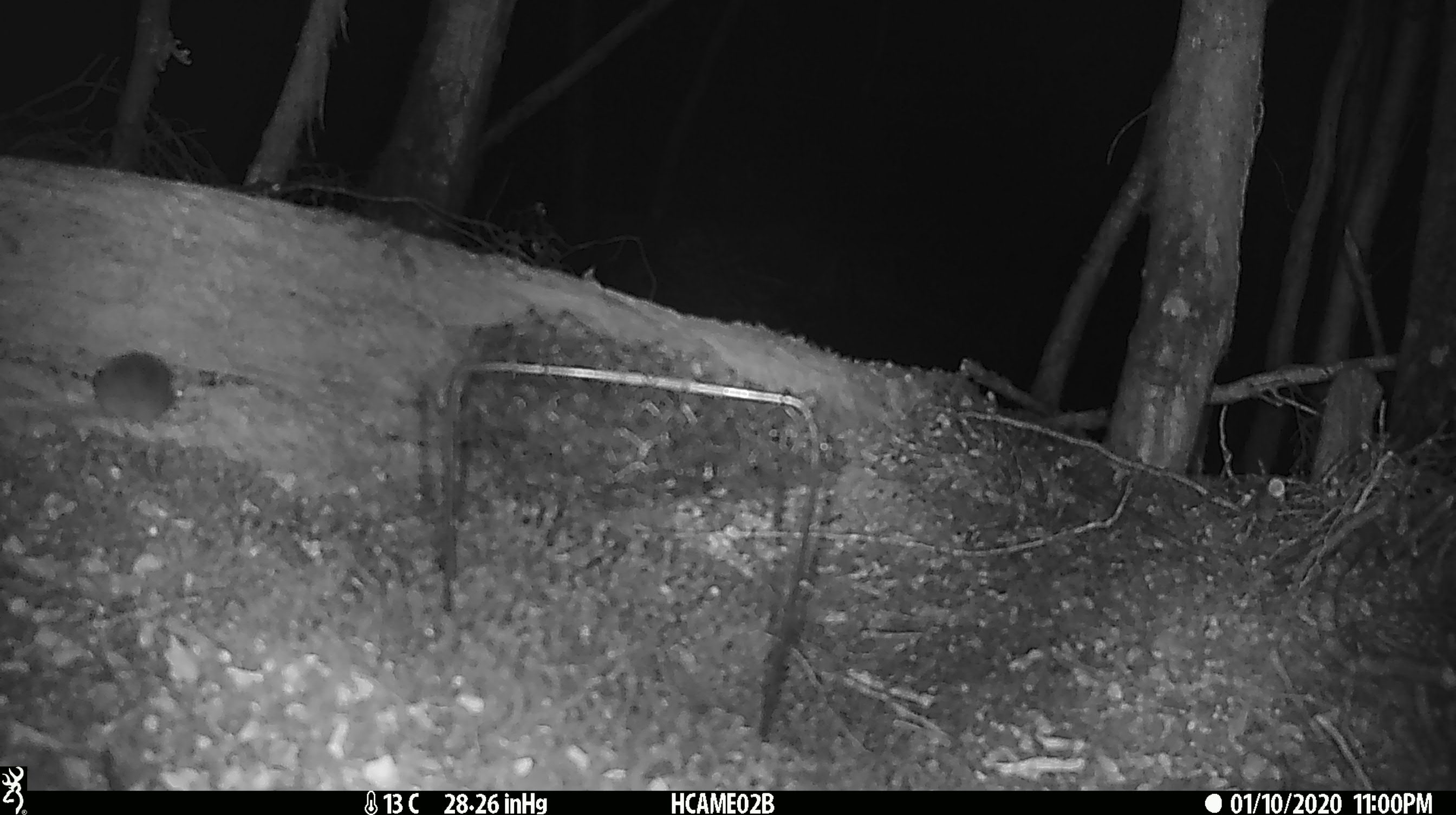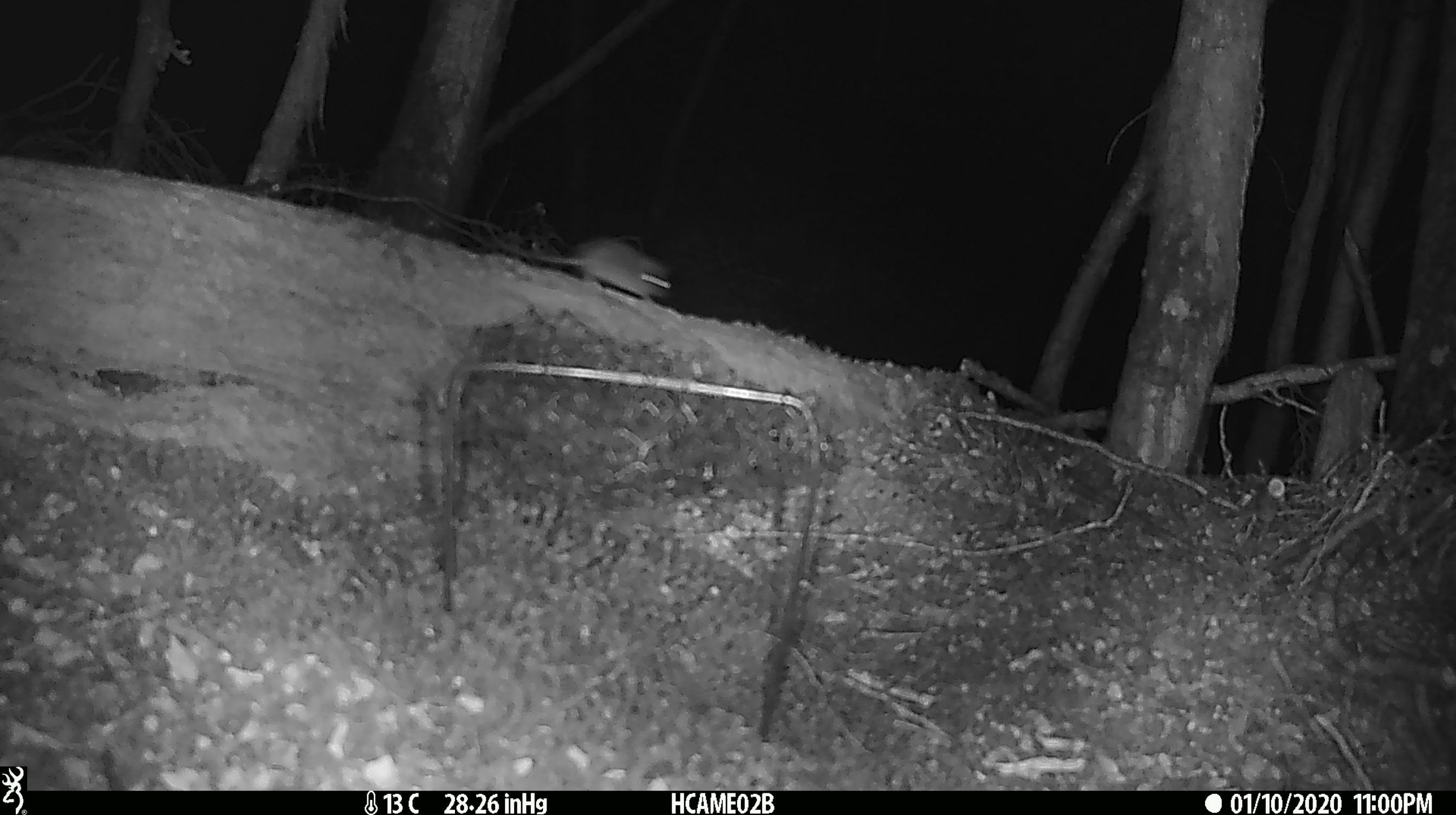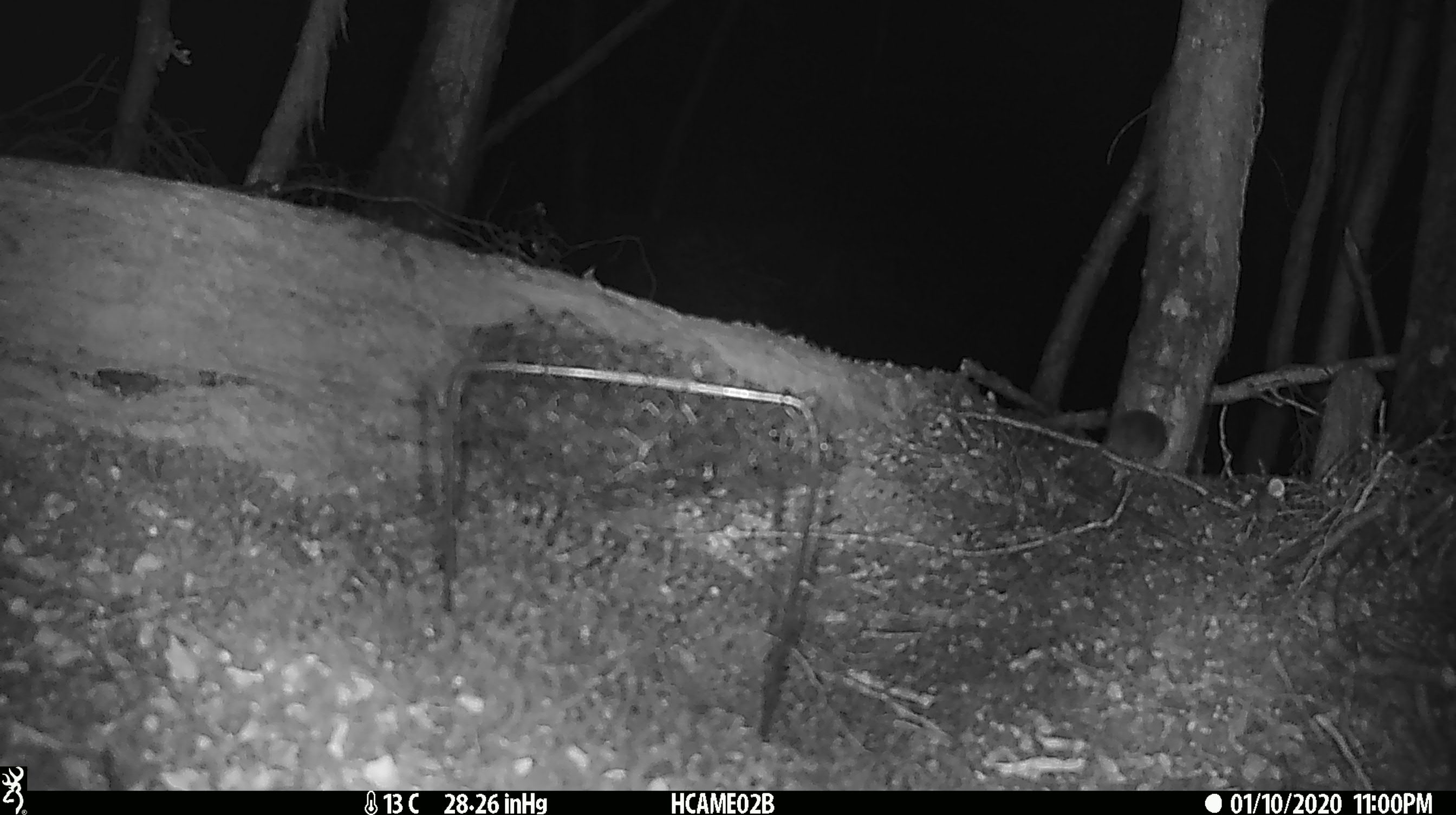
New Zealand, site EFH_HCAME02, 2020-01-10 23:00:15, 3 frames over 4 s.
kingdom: Animalia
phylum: Chordata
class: Mammalia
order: Rodentia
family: Muridae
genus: Mus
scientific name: Mus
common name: mouse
Mouse (Mus).